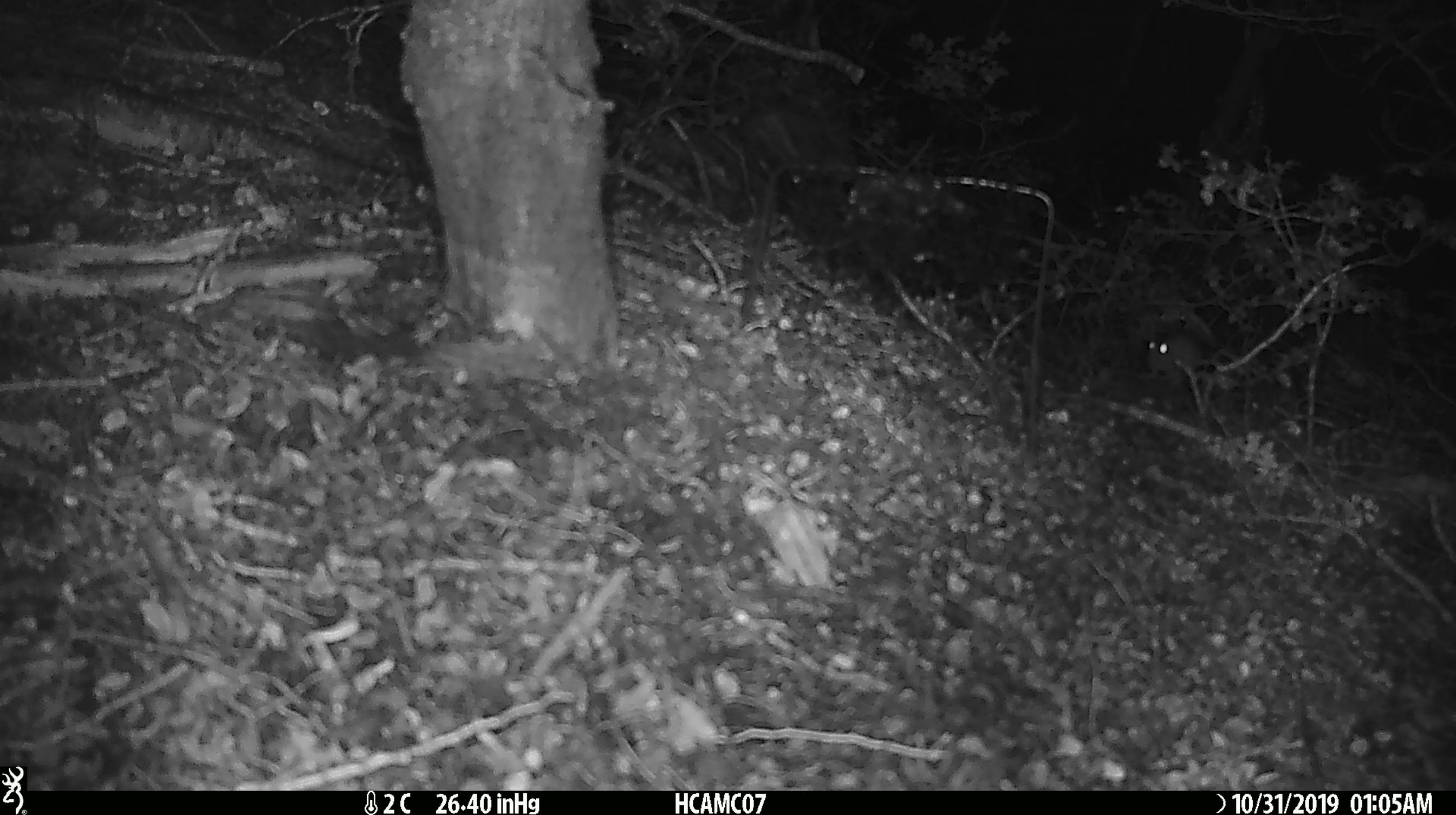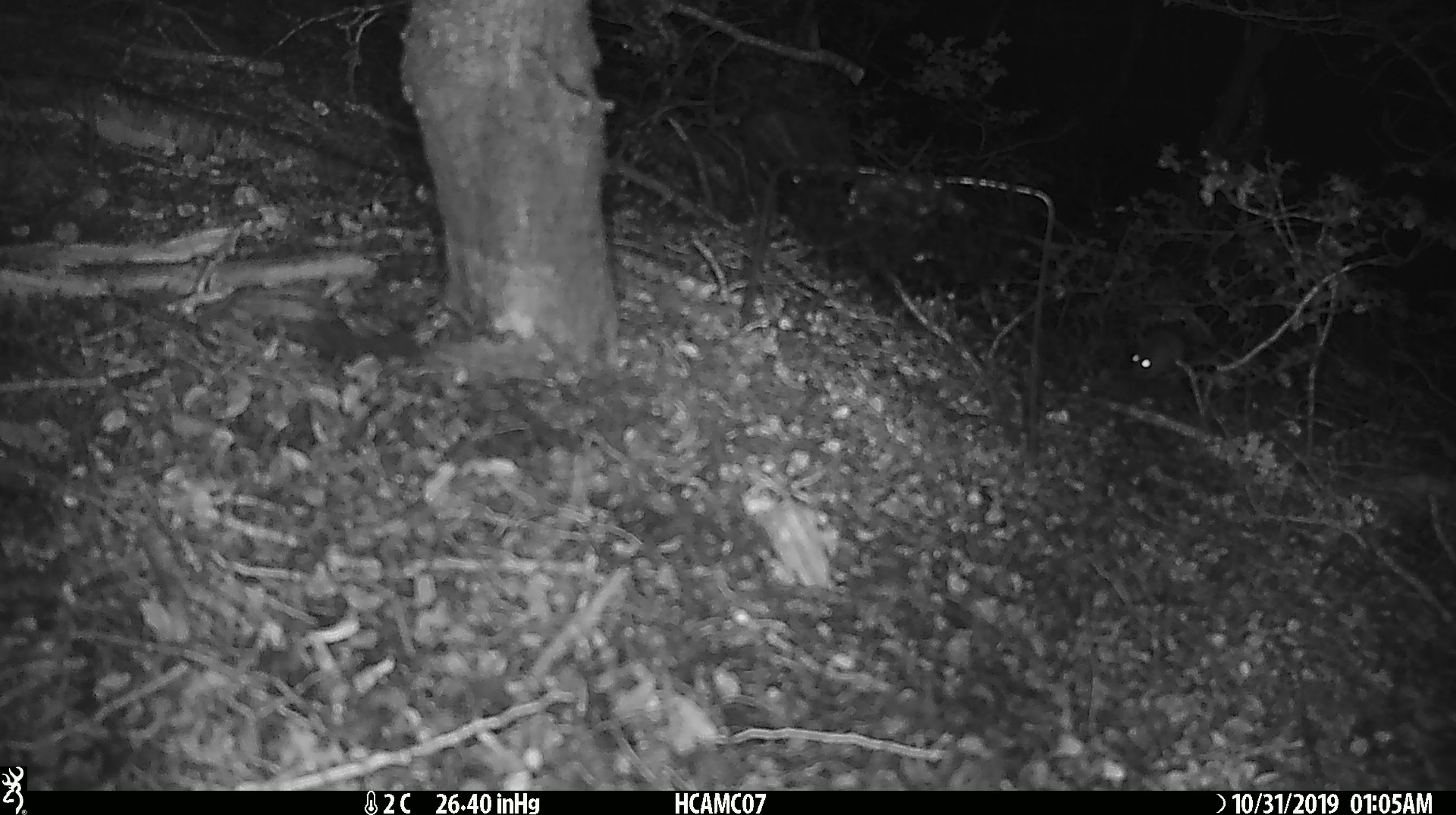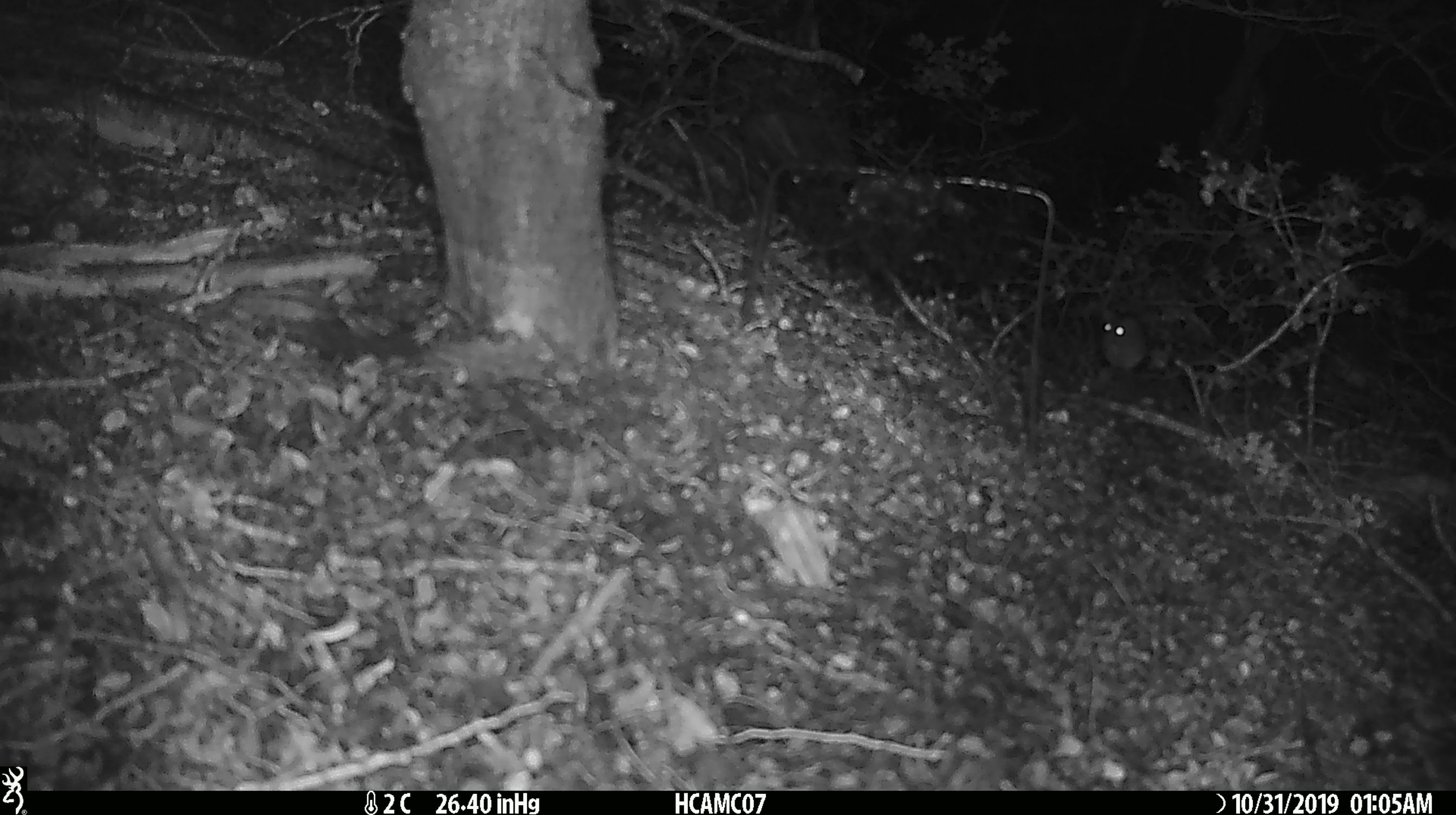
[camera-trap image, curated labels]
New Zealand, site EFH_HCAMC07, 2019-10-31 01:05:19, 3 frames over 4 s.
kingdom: Animalia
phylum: Chordata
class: Mammalia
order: Rodentia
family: Muridae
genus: Mus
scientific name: Mus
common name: mouse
Mouse (Mus).